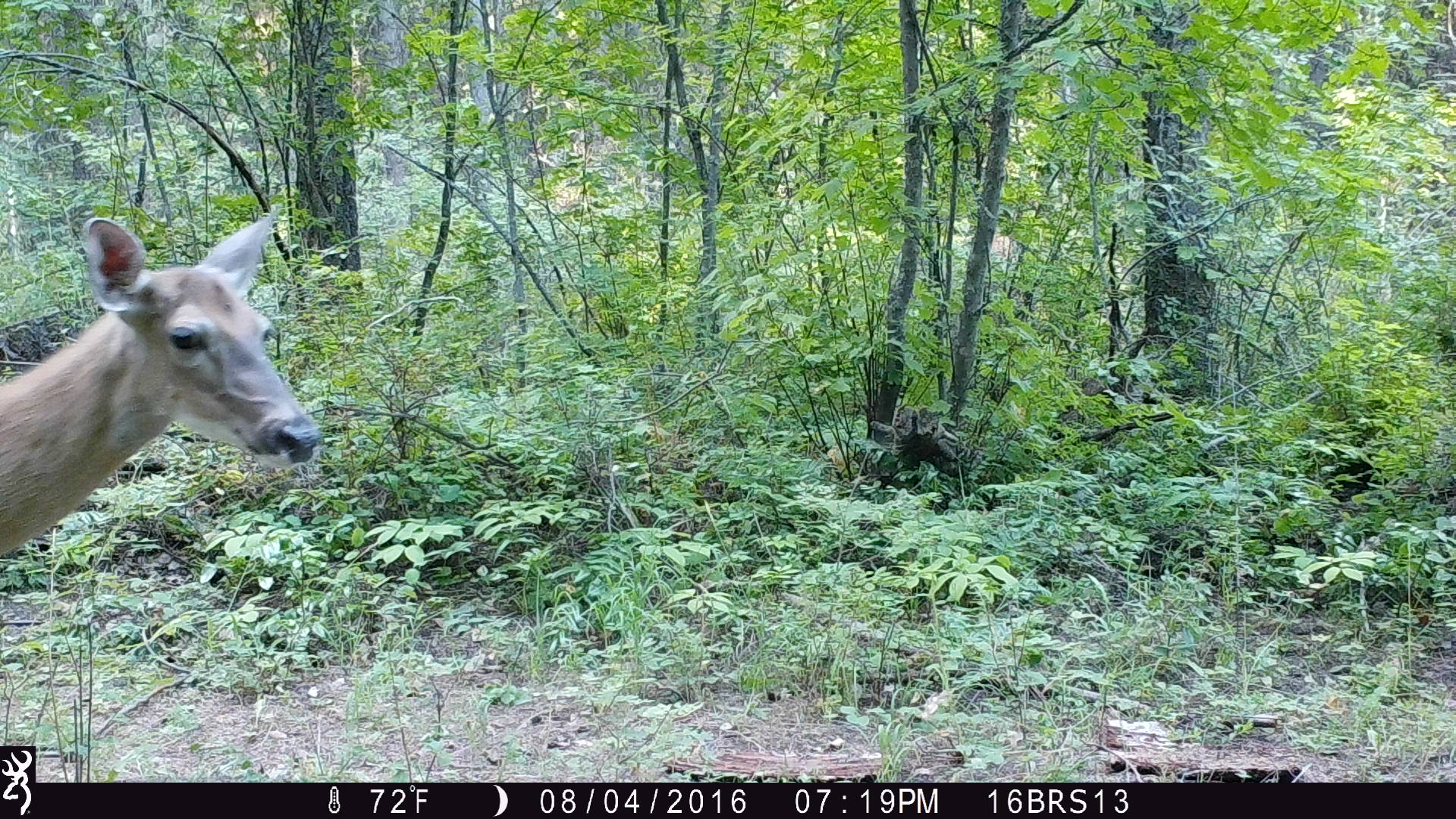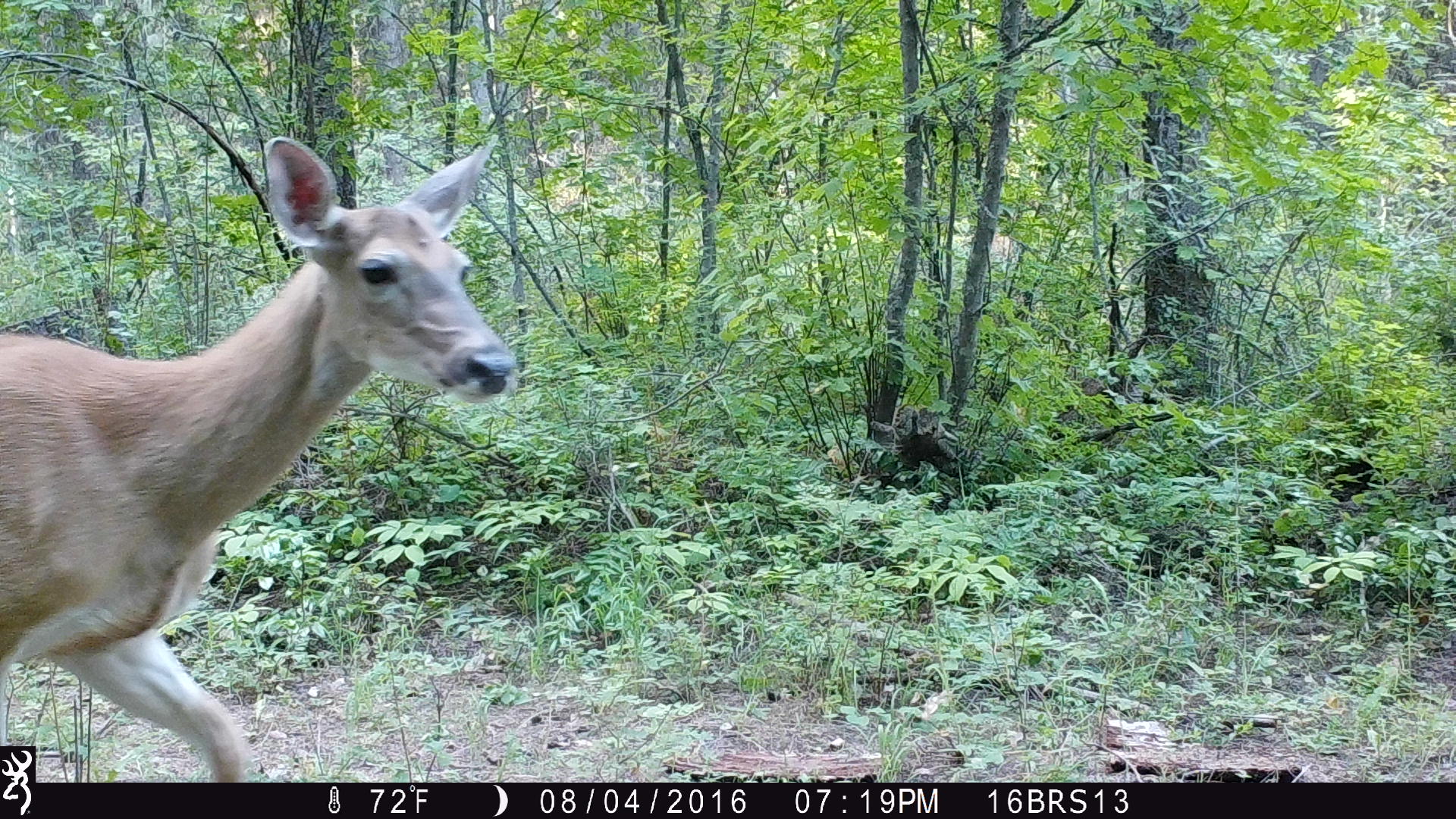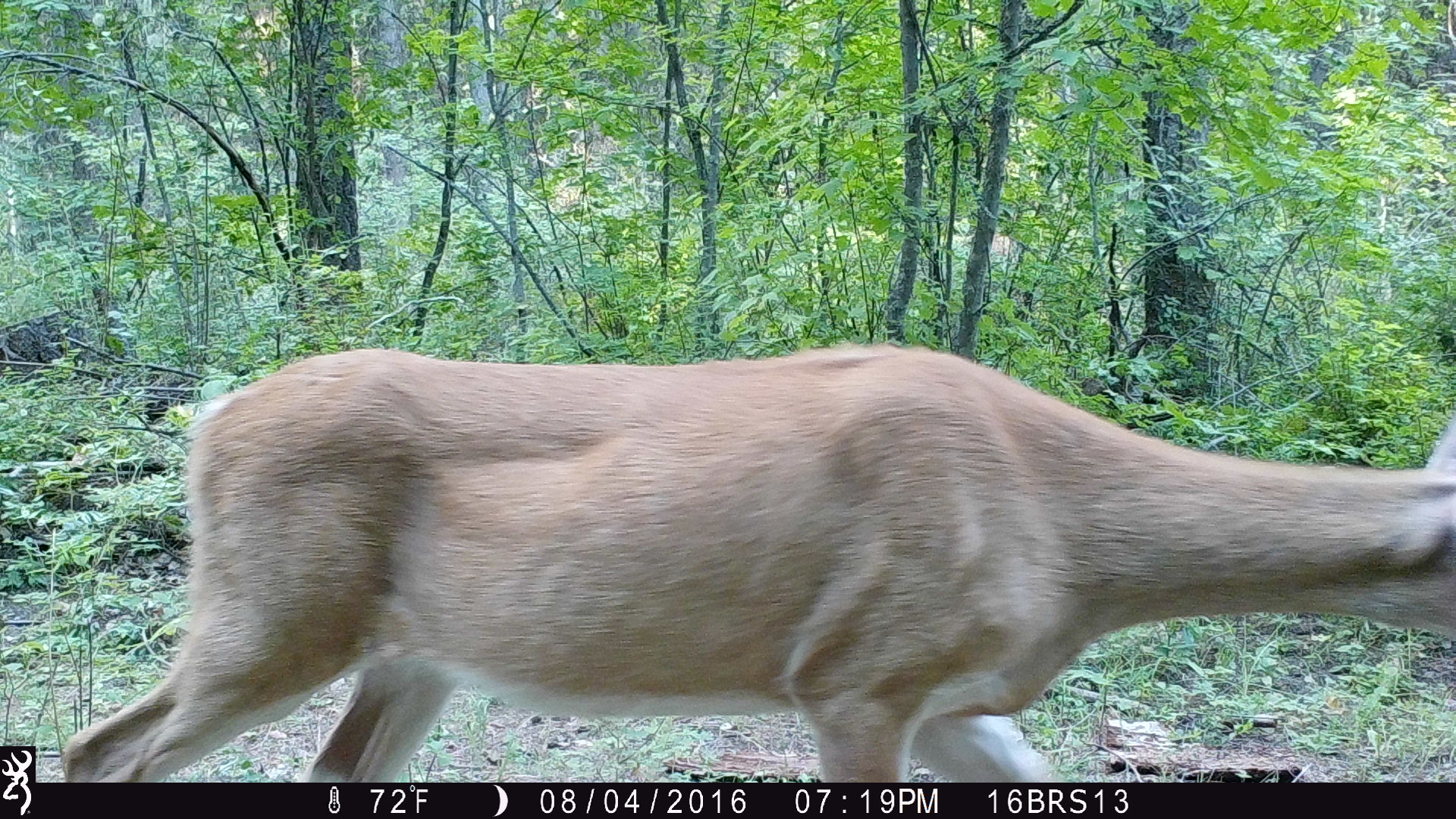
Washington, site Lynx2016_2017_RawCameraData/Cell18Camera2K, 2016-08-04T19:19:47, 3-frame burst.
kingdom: Animalia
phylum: Chordata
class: Mammalia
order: Artiodactyla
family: Cervidae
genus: Odocoileus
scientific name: Odocoileus virginianus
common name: white-tailed deer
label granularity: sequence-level